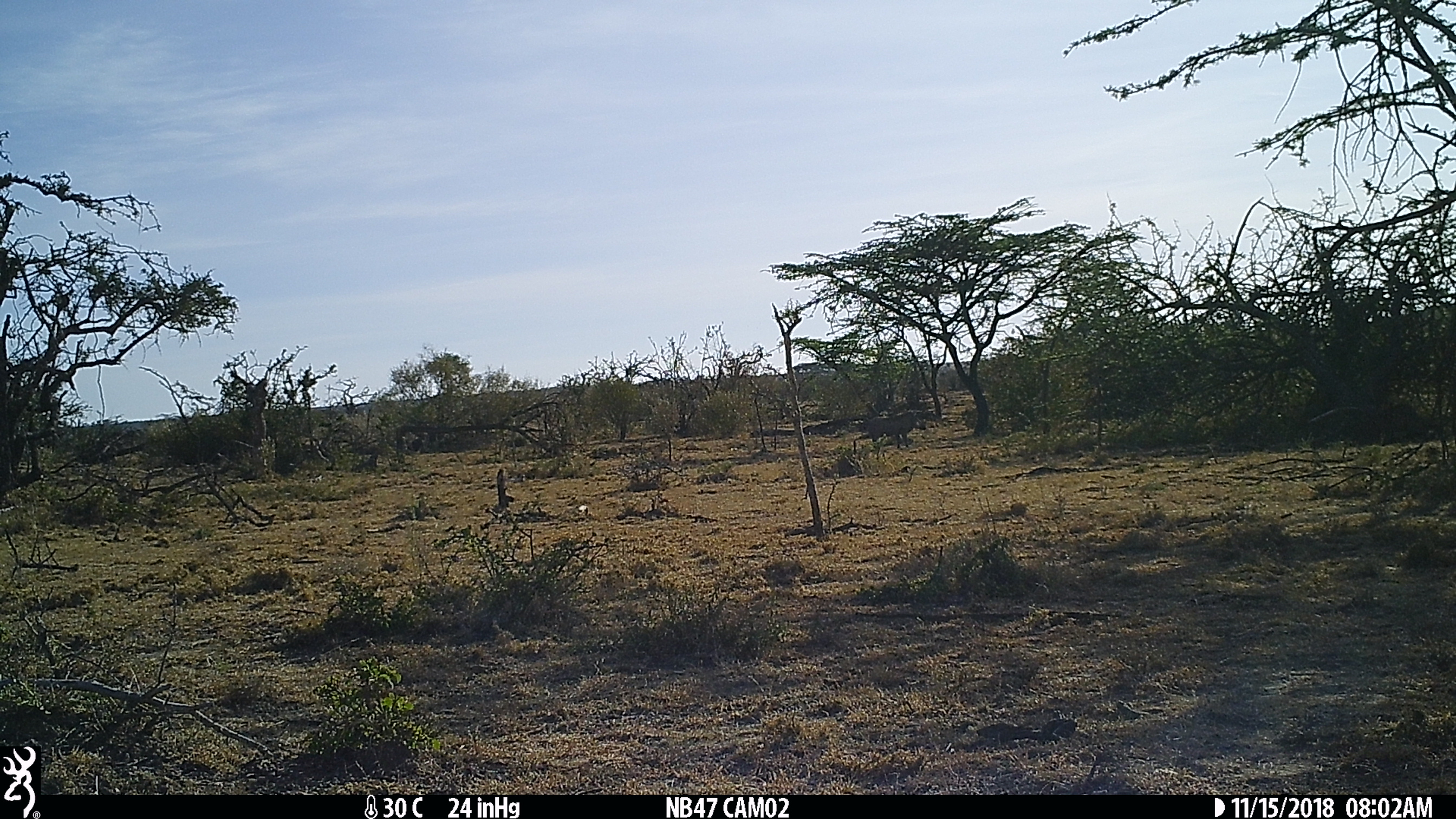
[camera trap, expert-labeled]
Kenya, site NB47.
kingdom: Animalia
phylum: Chordata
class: Mammalia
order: Artiodactyla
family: Suidae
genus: Phacochoerus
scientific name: Phacochoerus africanus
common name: common warthog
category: warthog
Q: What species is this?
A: Warthog (common warthog) (Phacochoerus africanus).